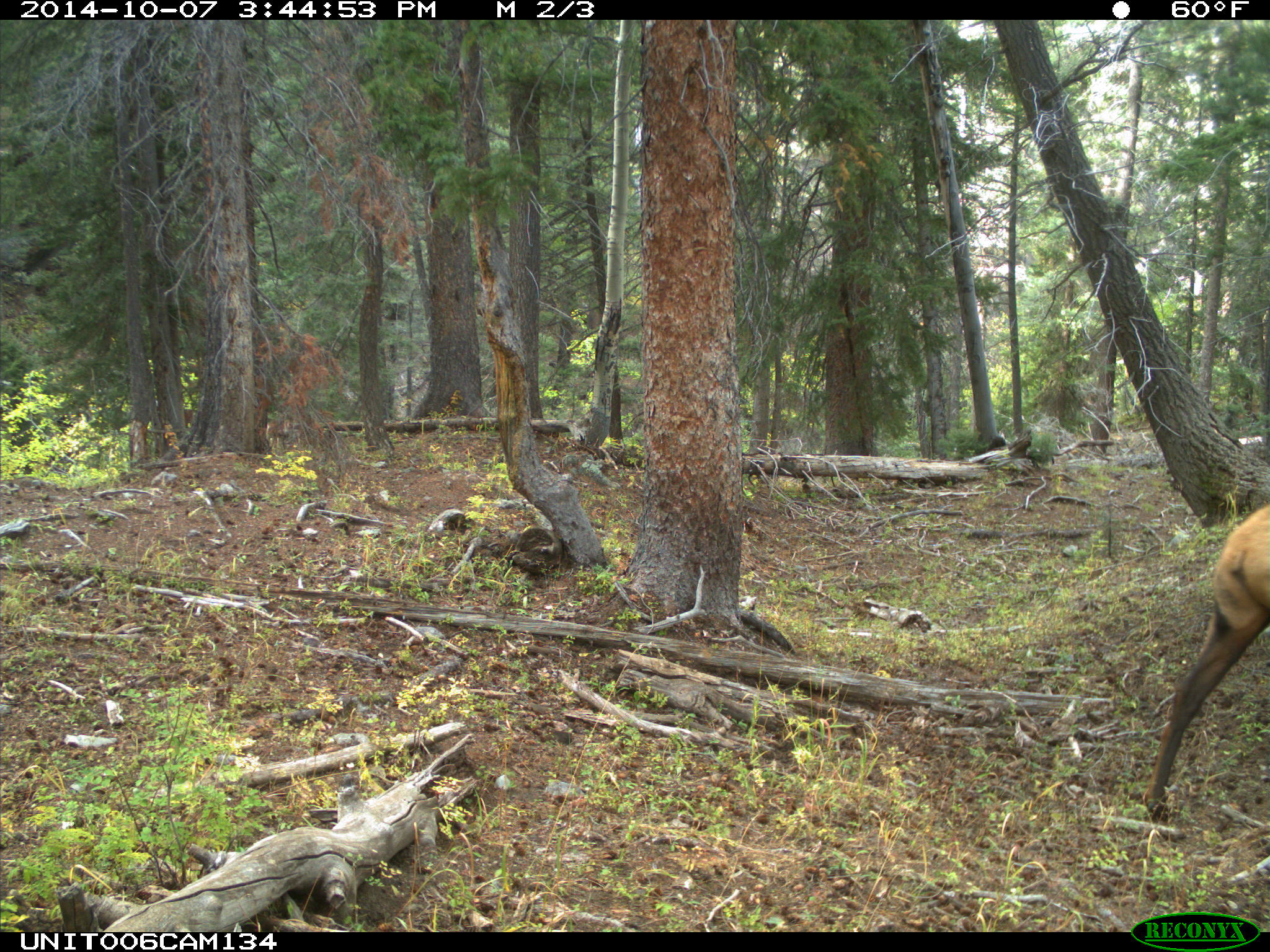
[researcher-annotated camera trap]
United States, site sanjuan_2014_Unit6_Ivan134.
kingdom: Animalia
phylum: Chordata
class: Mammalia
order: Artiodactyla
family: Cervidae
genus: Cervus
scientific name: Cervus elaphus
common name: red deer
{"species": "Cervus elaphus (red deer)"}